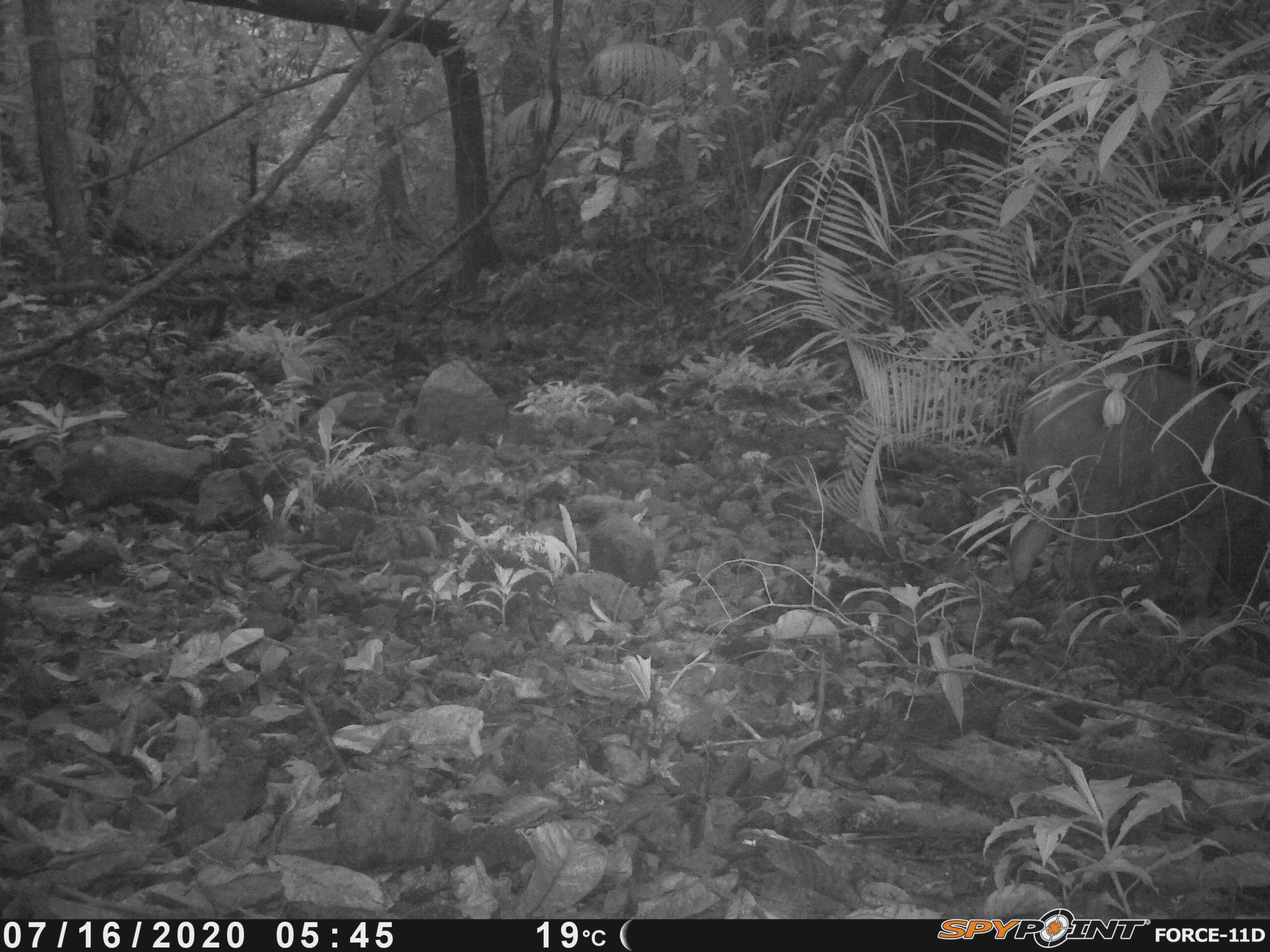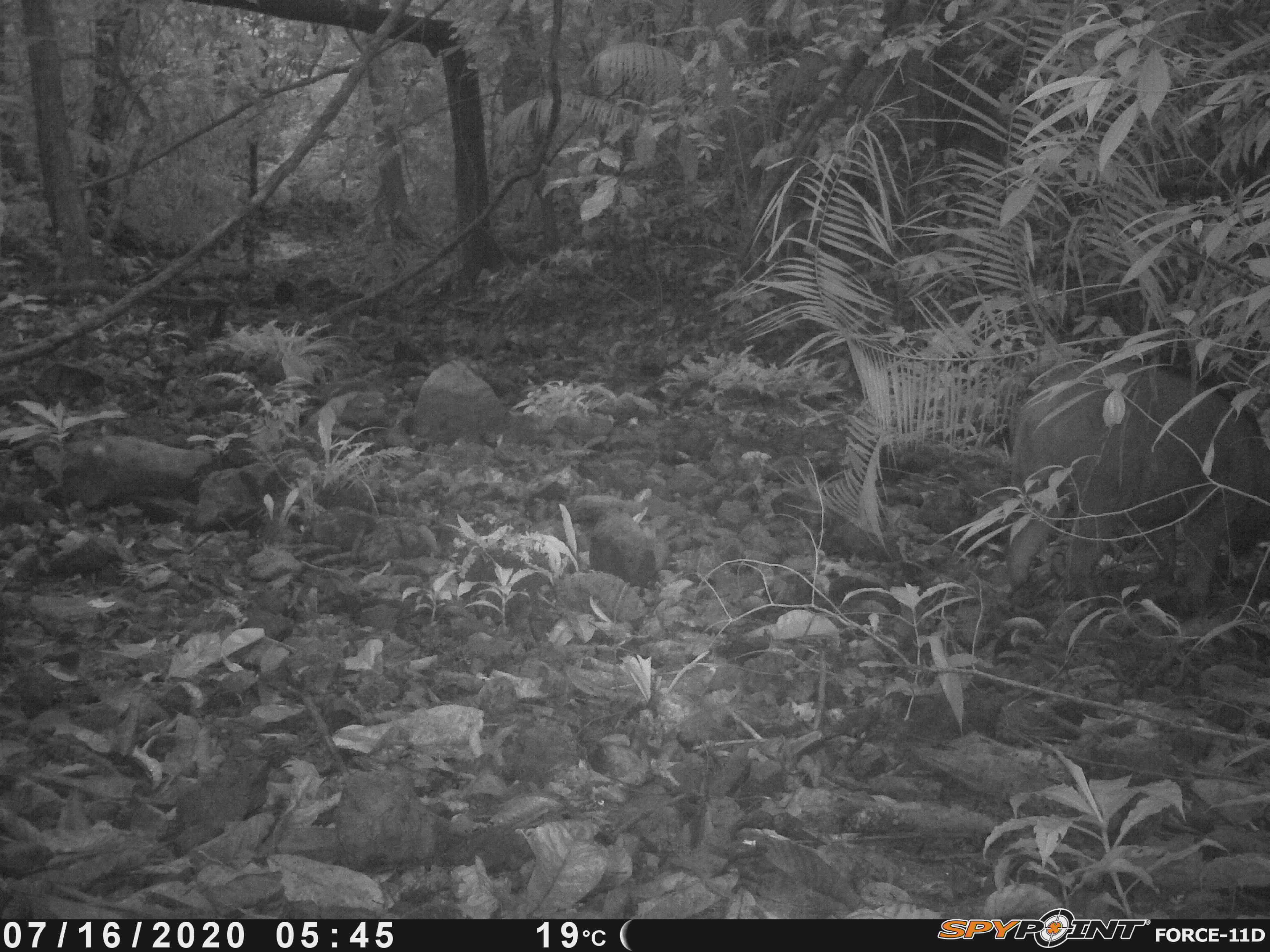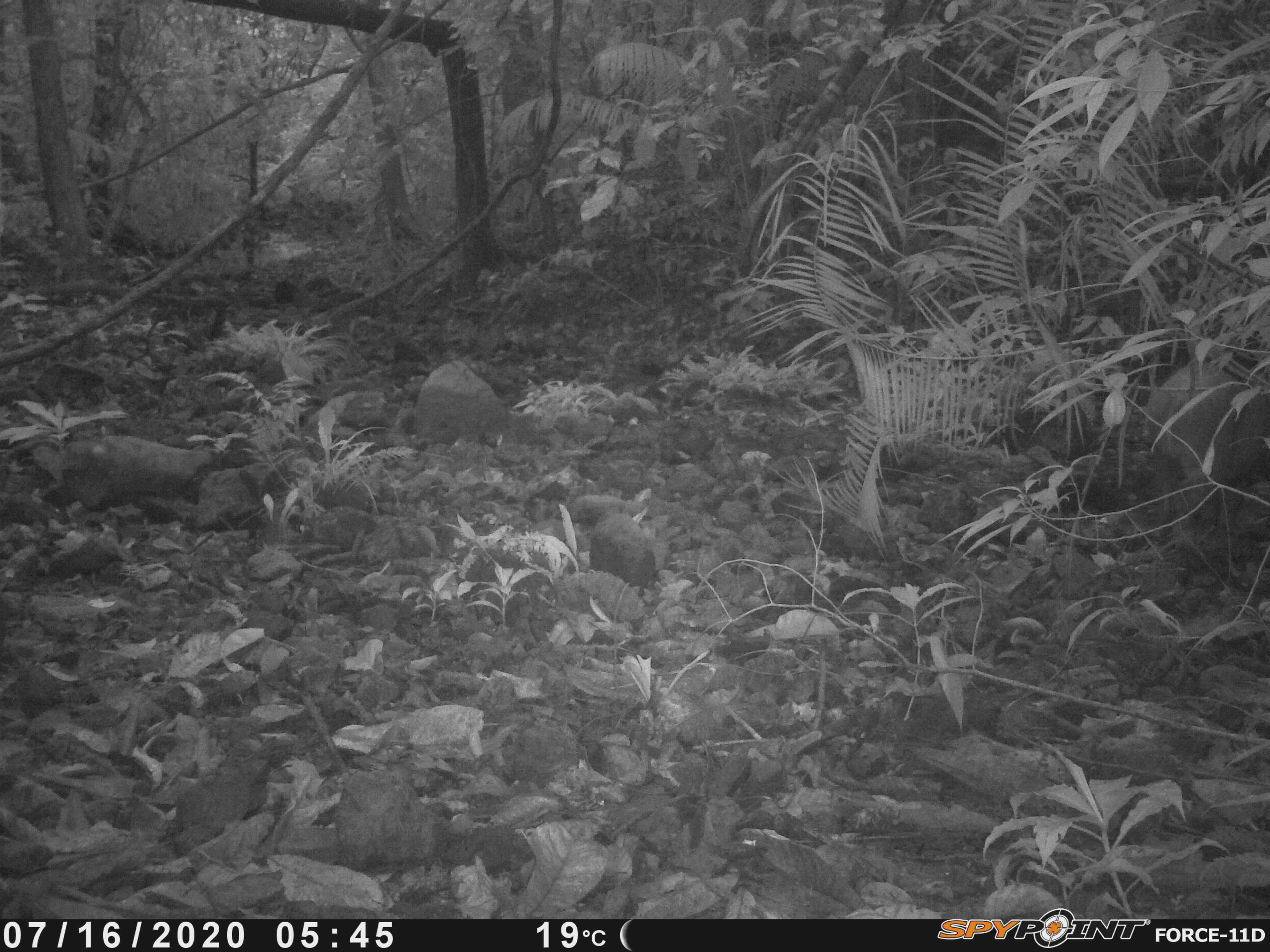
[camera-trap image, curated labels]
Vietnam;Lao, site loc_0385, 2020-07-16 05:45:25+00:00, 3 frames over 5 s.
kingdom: Animalia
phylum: Chordata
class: Mammalia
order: Artiodactyla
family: Suidae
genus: Sus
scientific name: Sus scrofa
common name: eurasian wild pig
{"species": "eurasian wild pig (Sus scrofa)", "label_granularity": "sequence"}